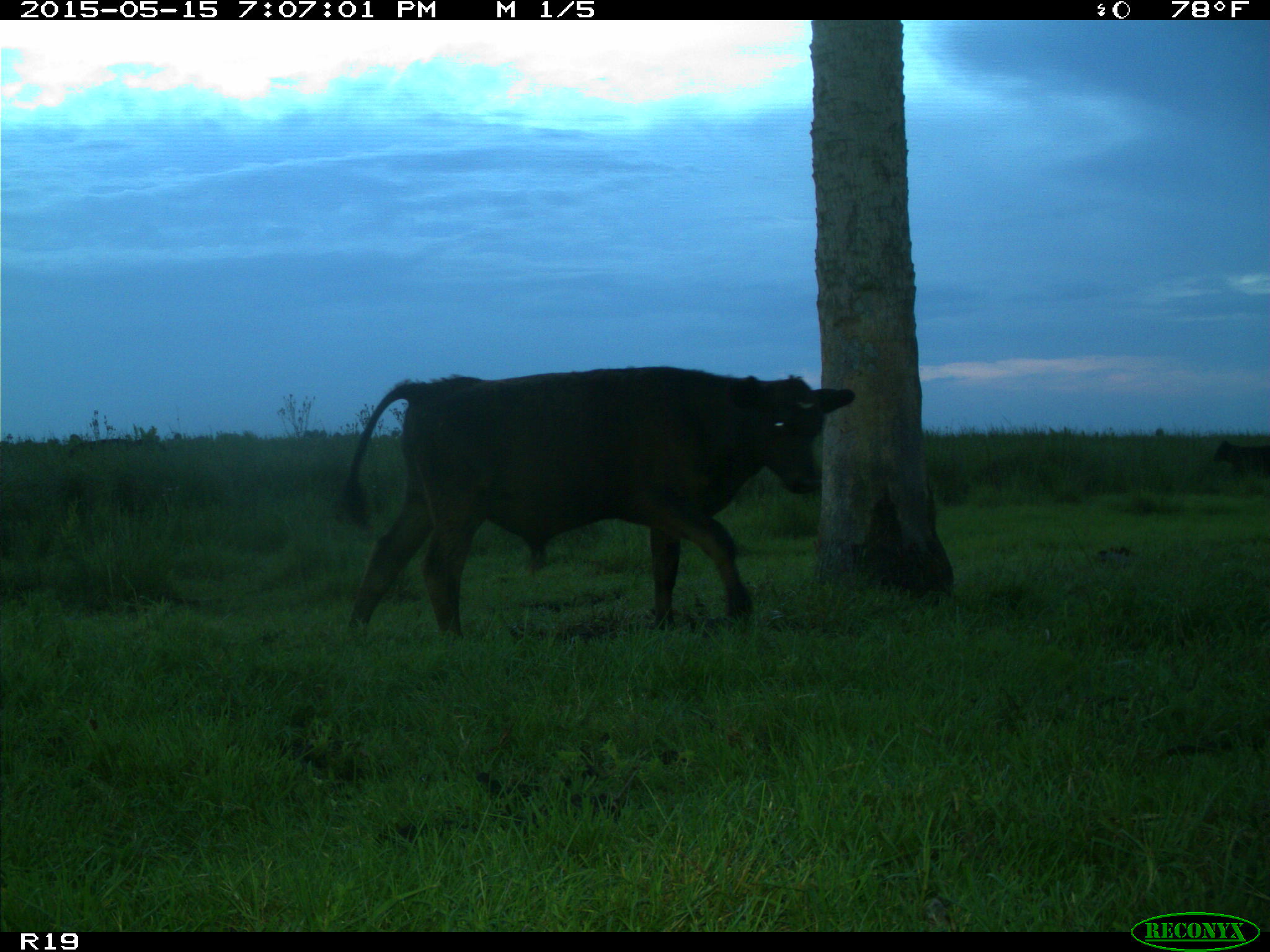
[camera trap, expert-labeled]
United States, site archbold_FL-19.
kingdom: Animalia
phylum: Chordata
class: Mammalia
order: Artiodactyla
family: Bovidae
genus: Bos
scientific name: Bos taurus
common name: domestic cow